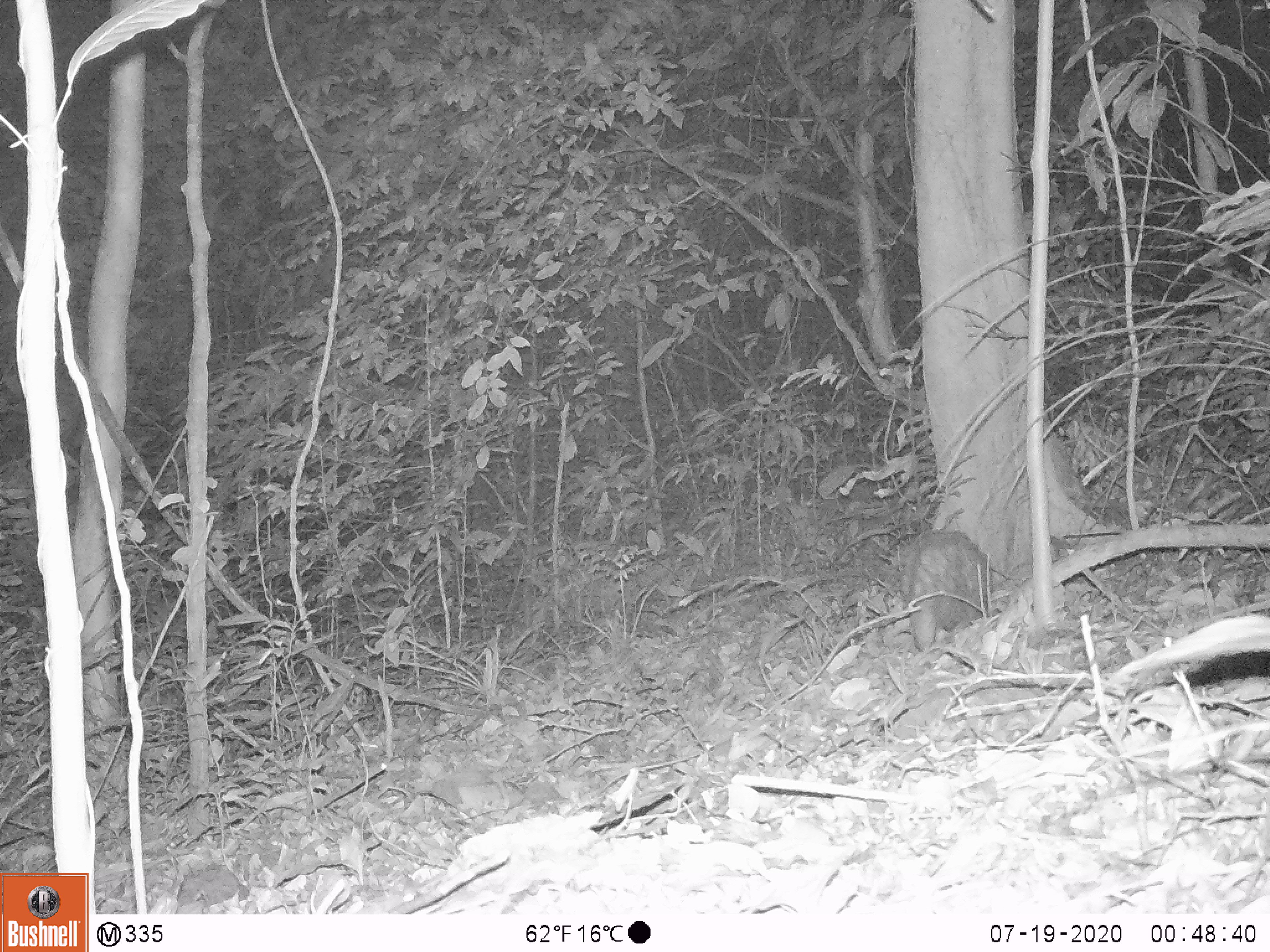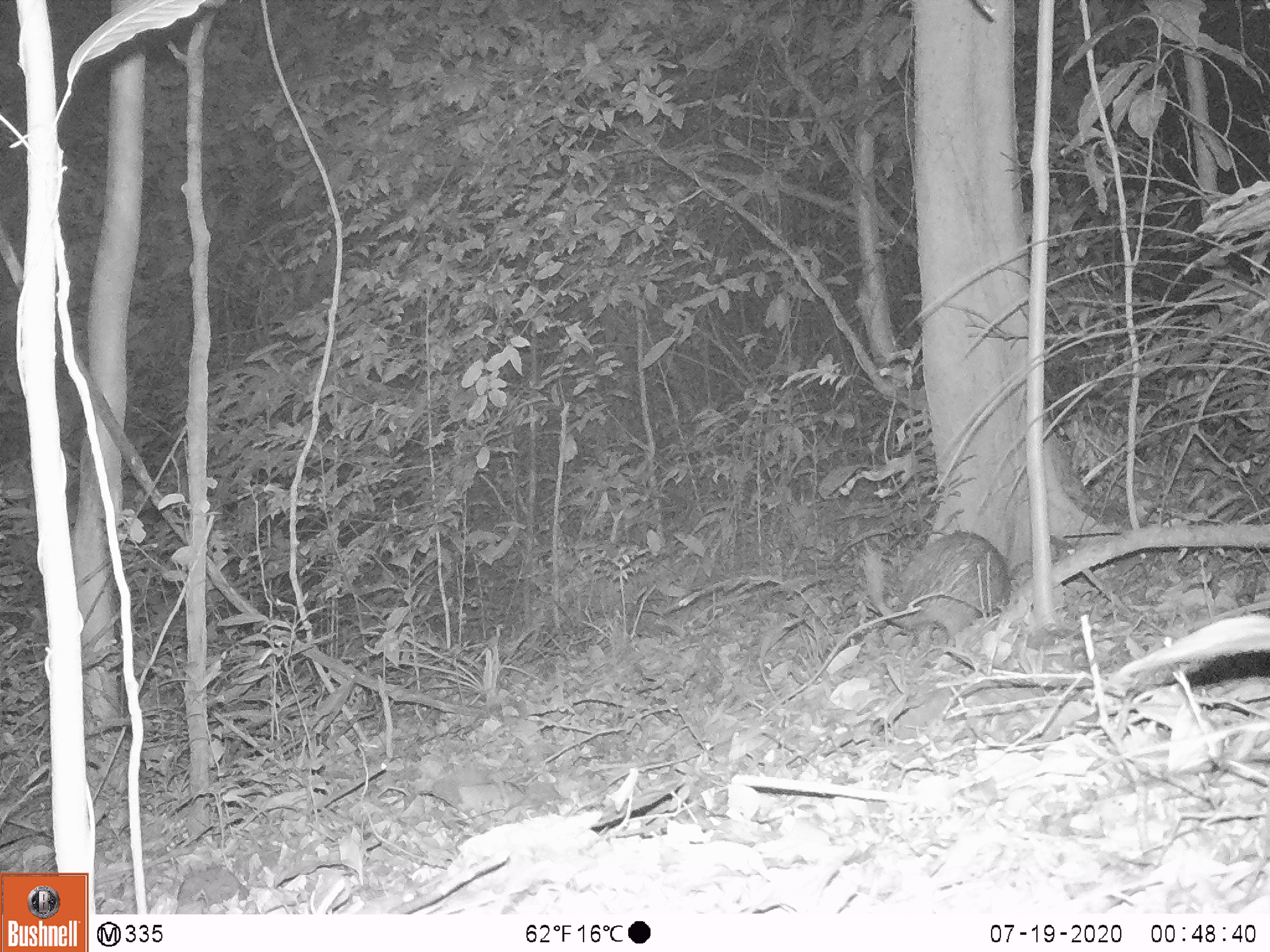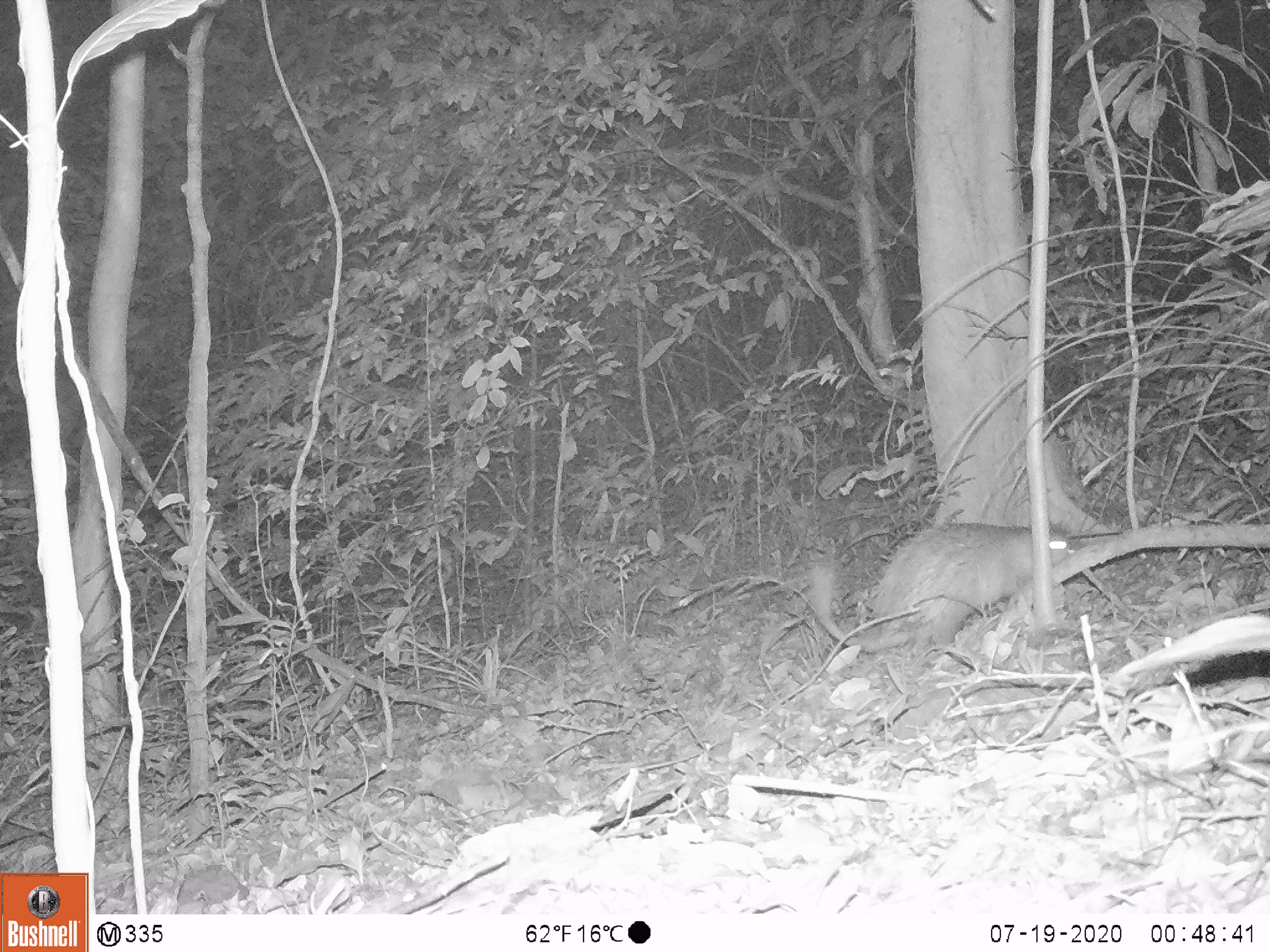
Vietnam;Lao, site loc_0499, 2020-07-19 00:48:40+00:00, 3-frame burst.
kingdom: Animalia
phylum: Chordata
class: Mammalia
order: Rodentia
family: Hystricidae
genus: Atherurus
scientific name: Atherurus macrourus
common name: asiatic brush-tailed porcupine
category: asiatic brush tailed porcupine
Asiatic brush tailed porcupine (asiatic brush-tailed porcupine) (Atherurus macrourus). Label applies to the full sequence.